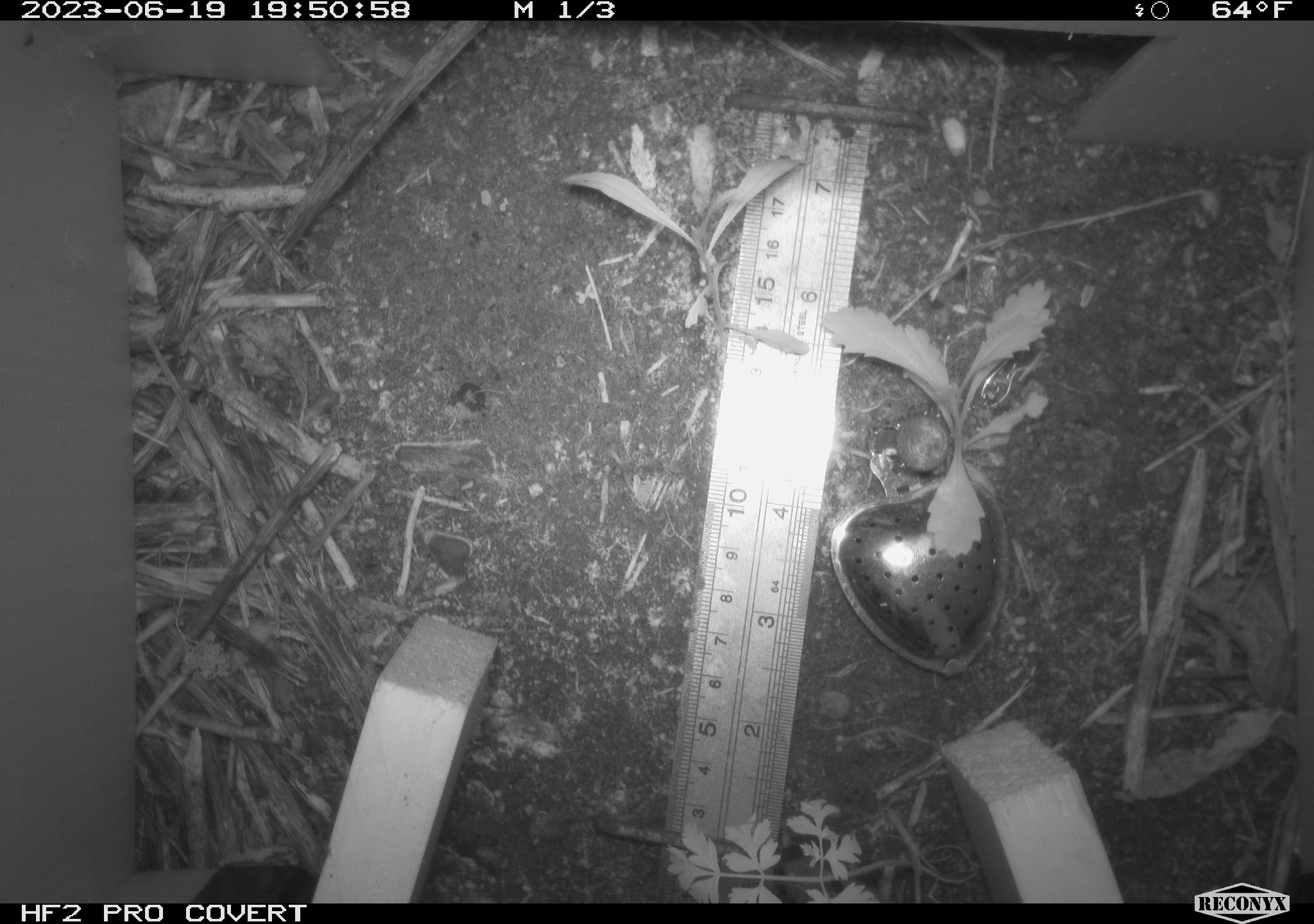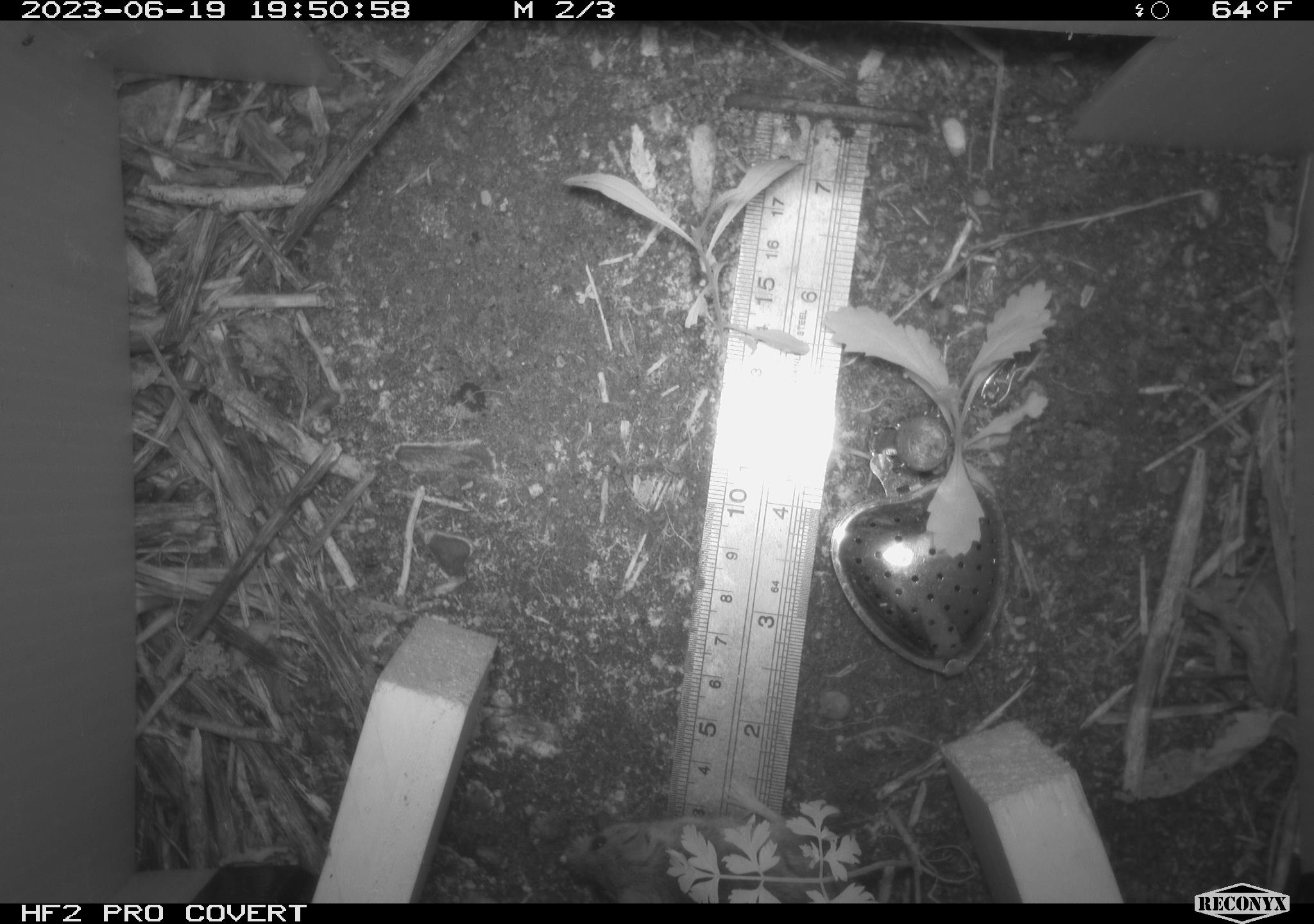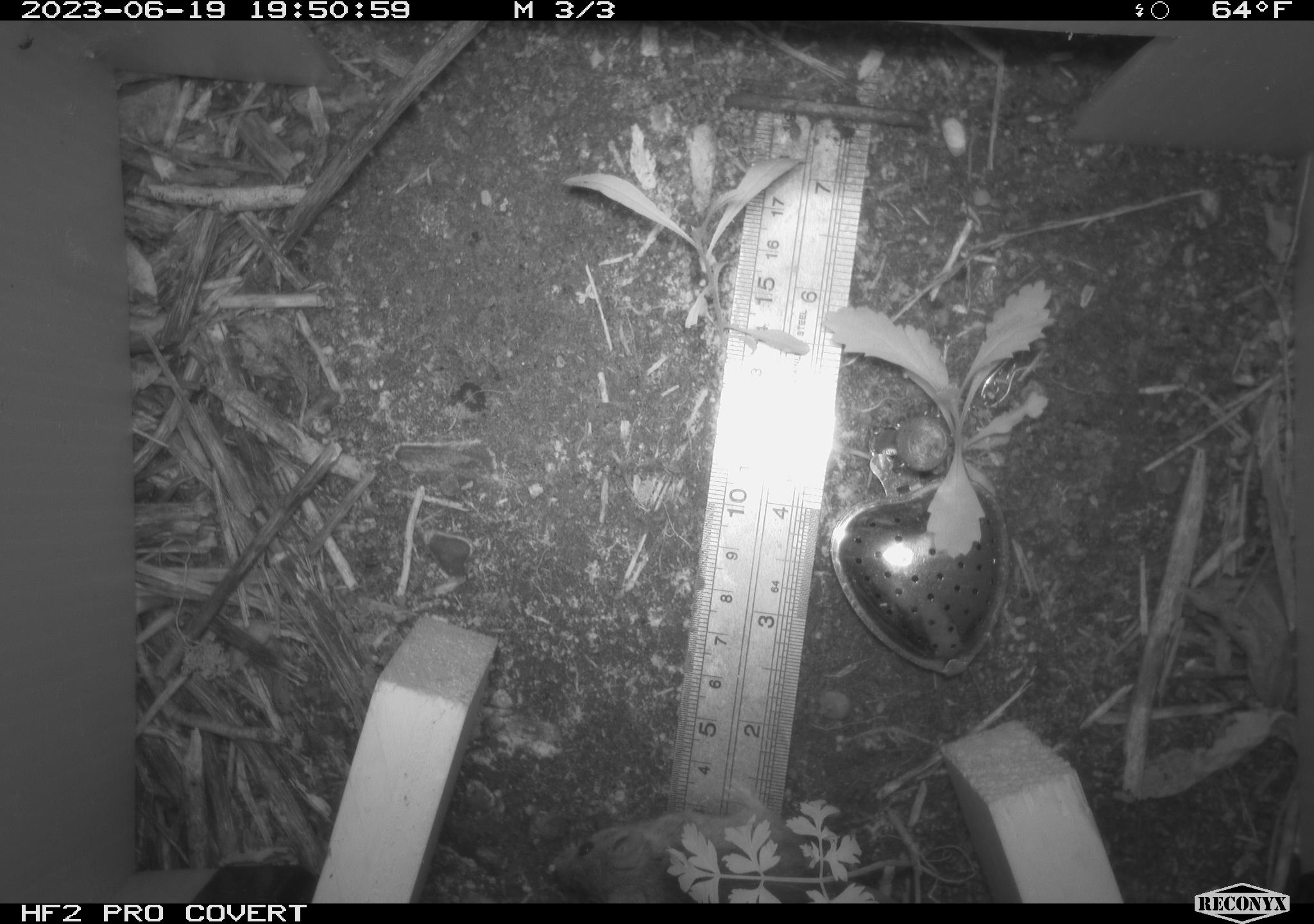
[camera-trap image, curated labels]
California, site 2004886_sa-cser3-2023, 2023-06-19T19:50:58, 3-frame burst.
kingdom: Animalia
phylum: Chordata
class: Mammalia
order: Rodentia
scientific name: Rodentia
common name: mouse species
Mouse species (Rodentia).